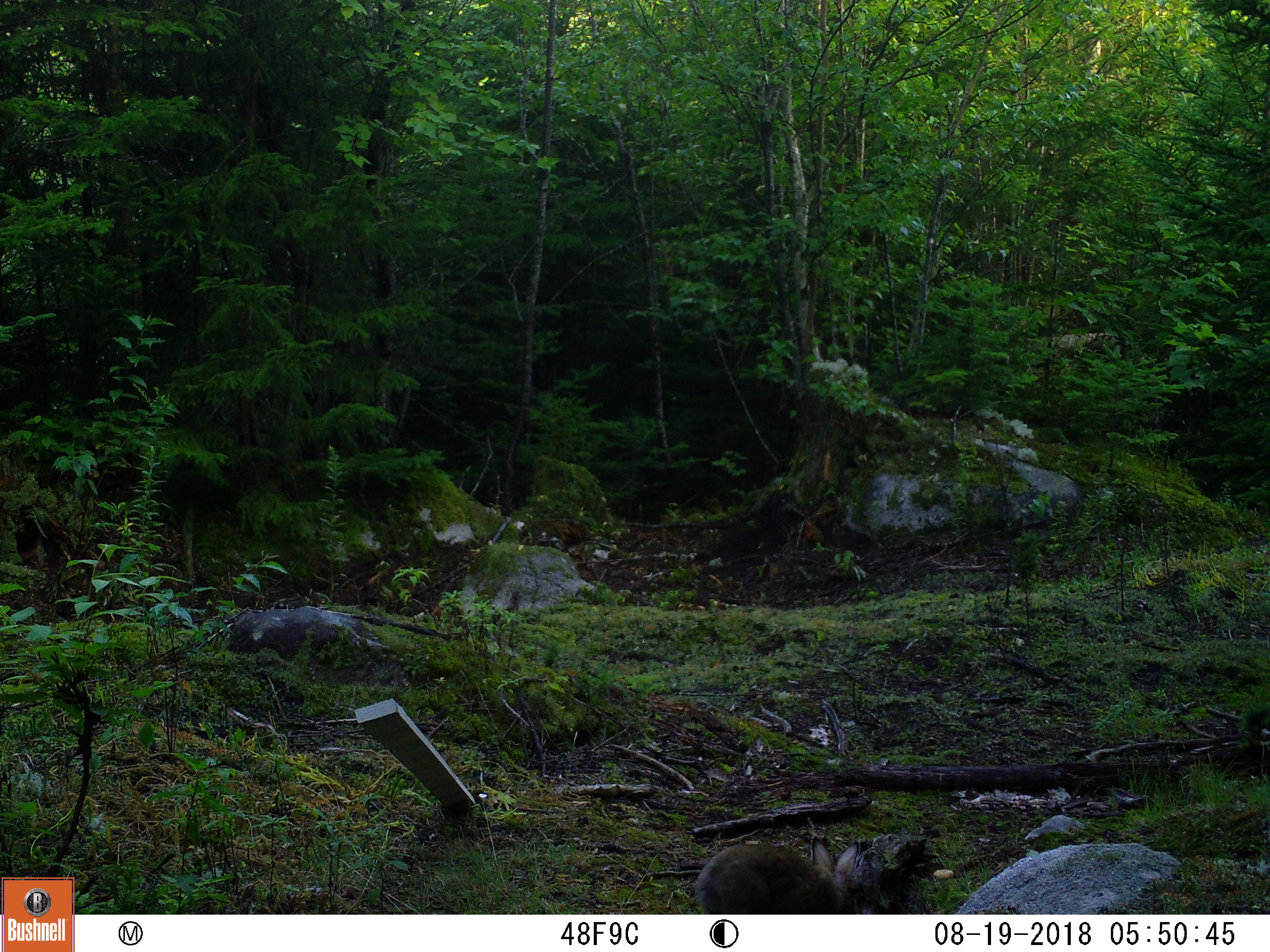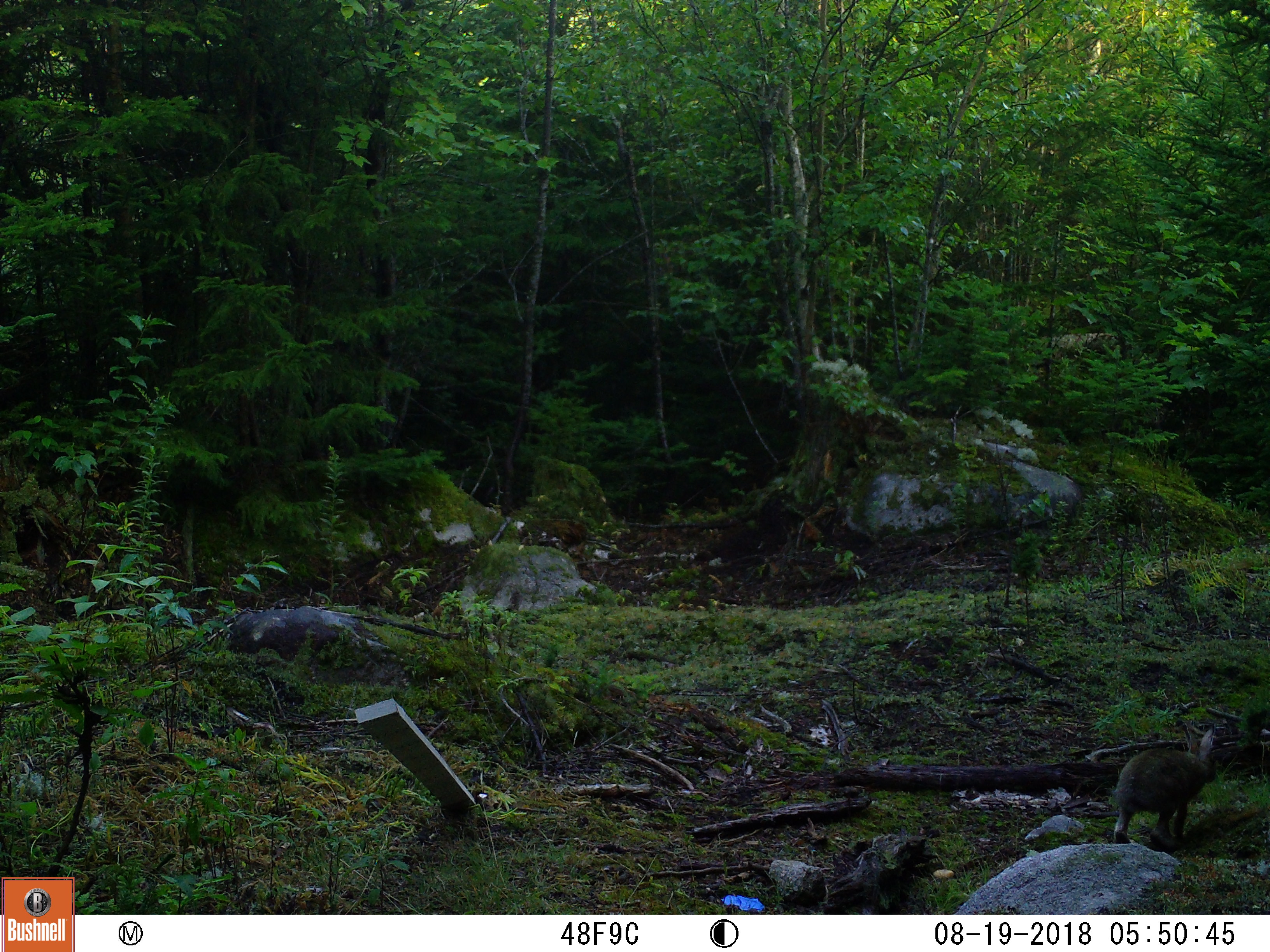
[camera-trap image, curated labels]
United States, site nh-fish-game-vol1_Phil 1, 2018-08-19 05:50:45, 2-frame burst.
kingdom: Animalia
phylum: Chordata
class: Mammalia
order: Lagomorpha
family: Leporidae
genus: Lepus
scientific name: Lepus americanus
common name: snowshoe hare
Snowshoe hare (Lepus americanus).